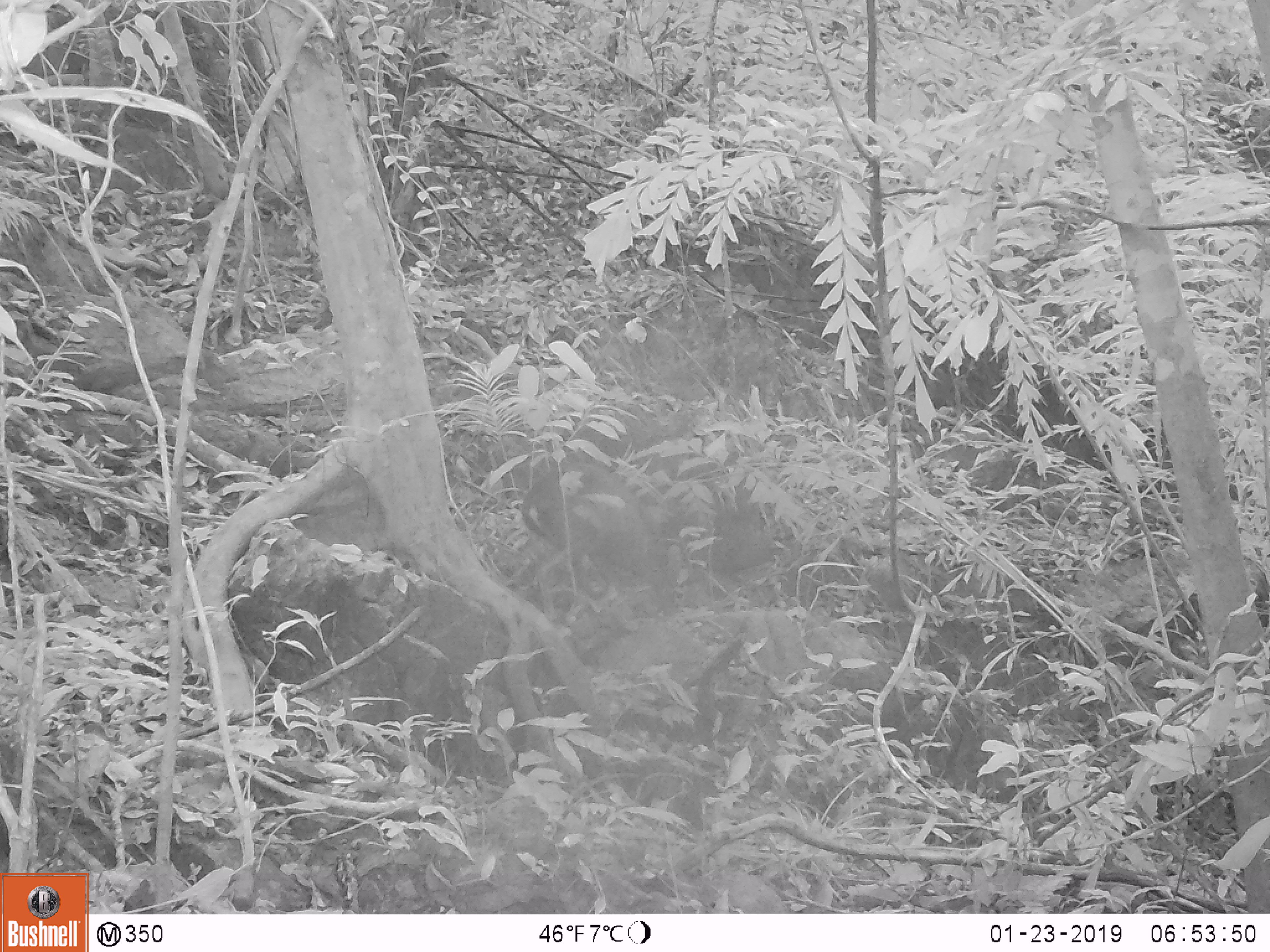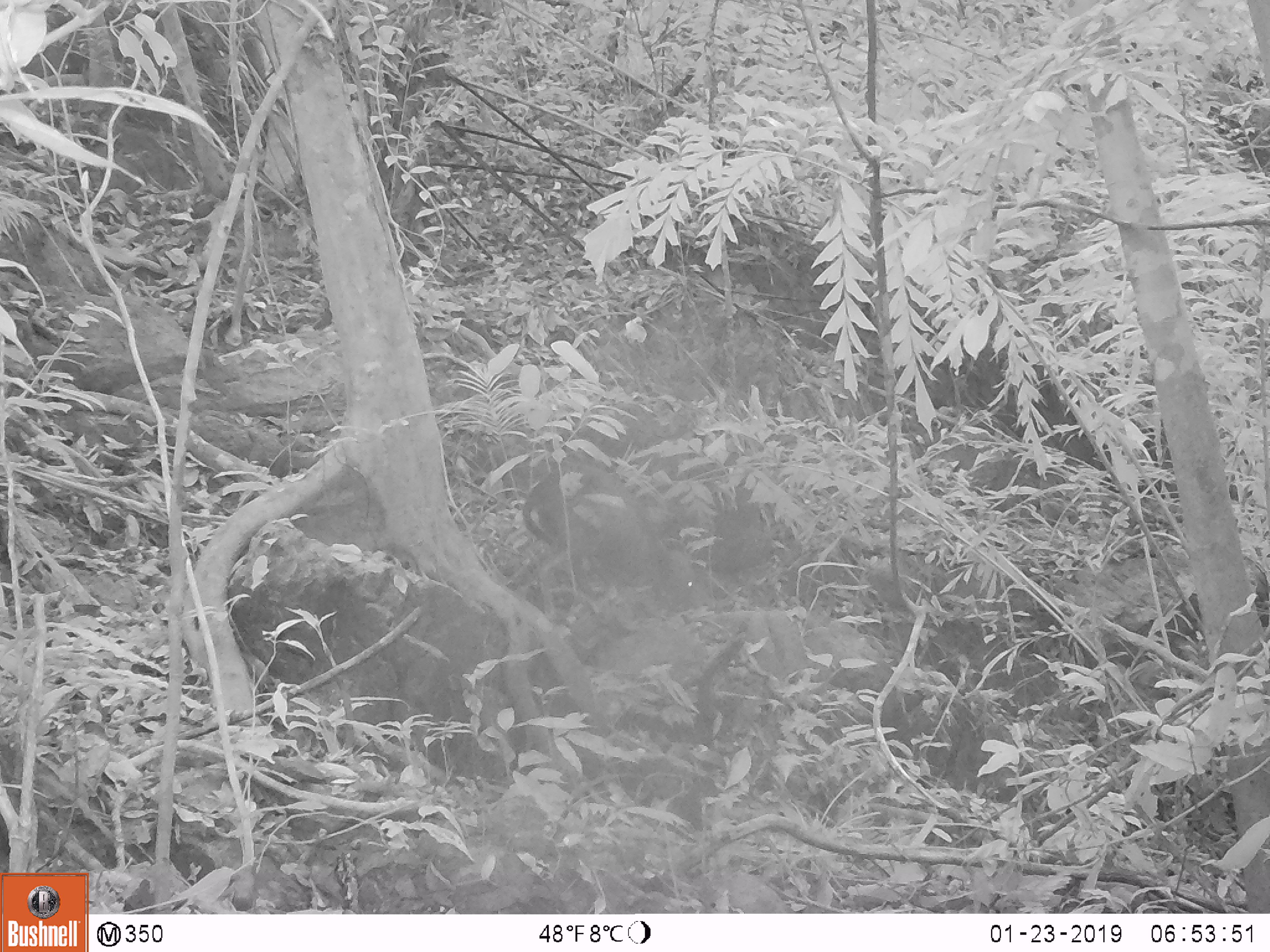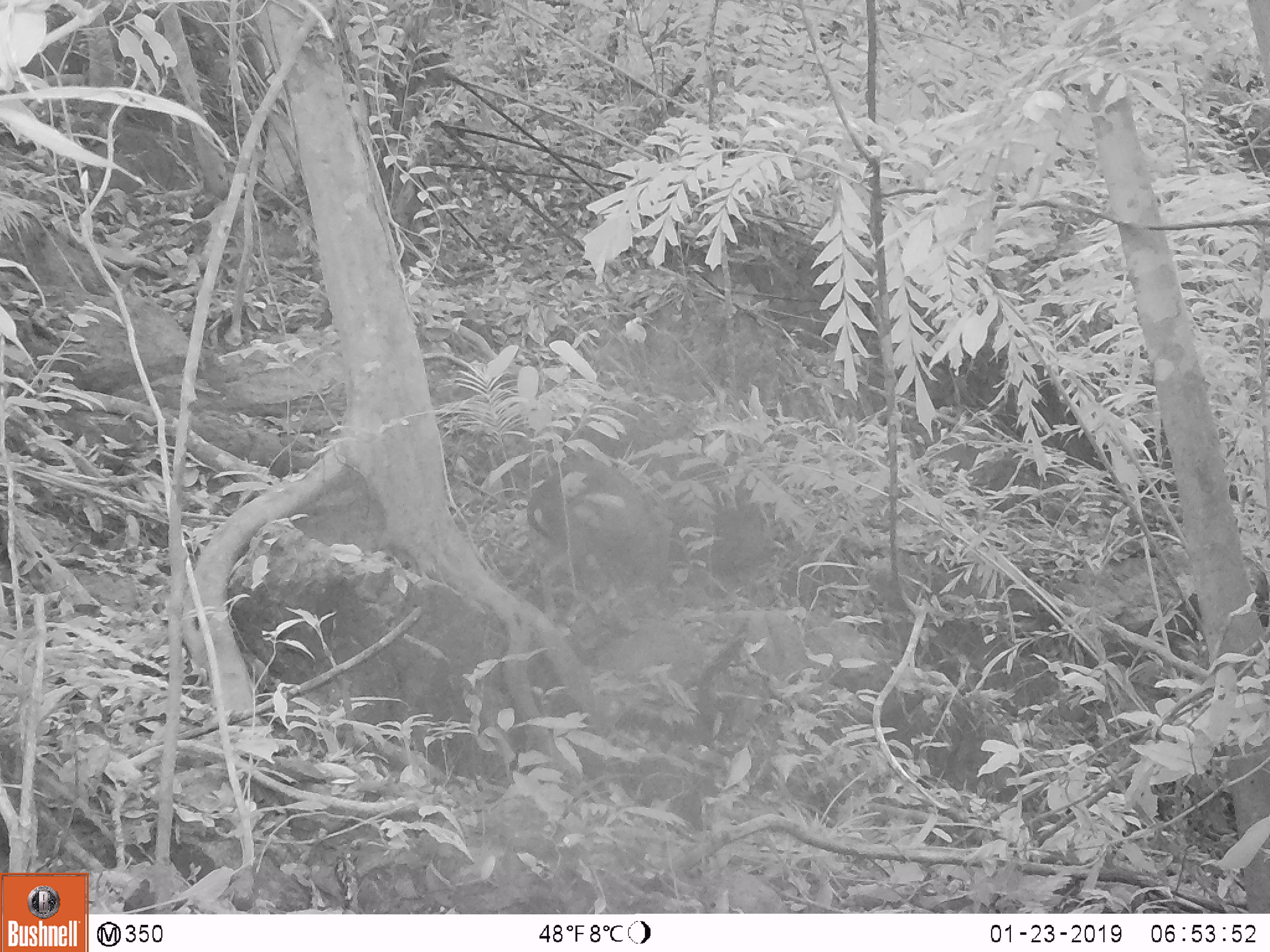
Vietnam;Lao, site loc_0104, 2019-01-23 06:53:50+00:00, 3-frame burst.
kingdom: Animalia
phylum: Chordata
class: Mammalia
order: Artiodactyla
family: Cervidae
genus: Muntiacus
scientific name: Muntiacus rooseveltorum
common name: roosevelt's muntjac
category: roosevelts muntjac group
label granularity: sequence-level